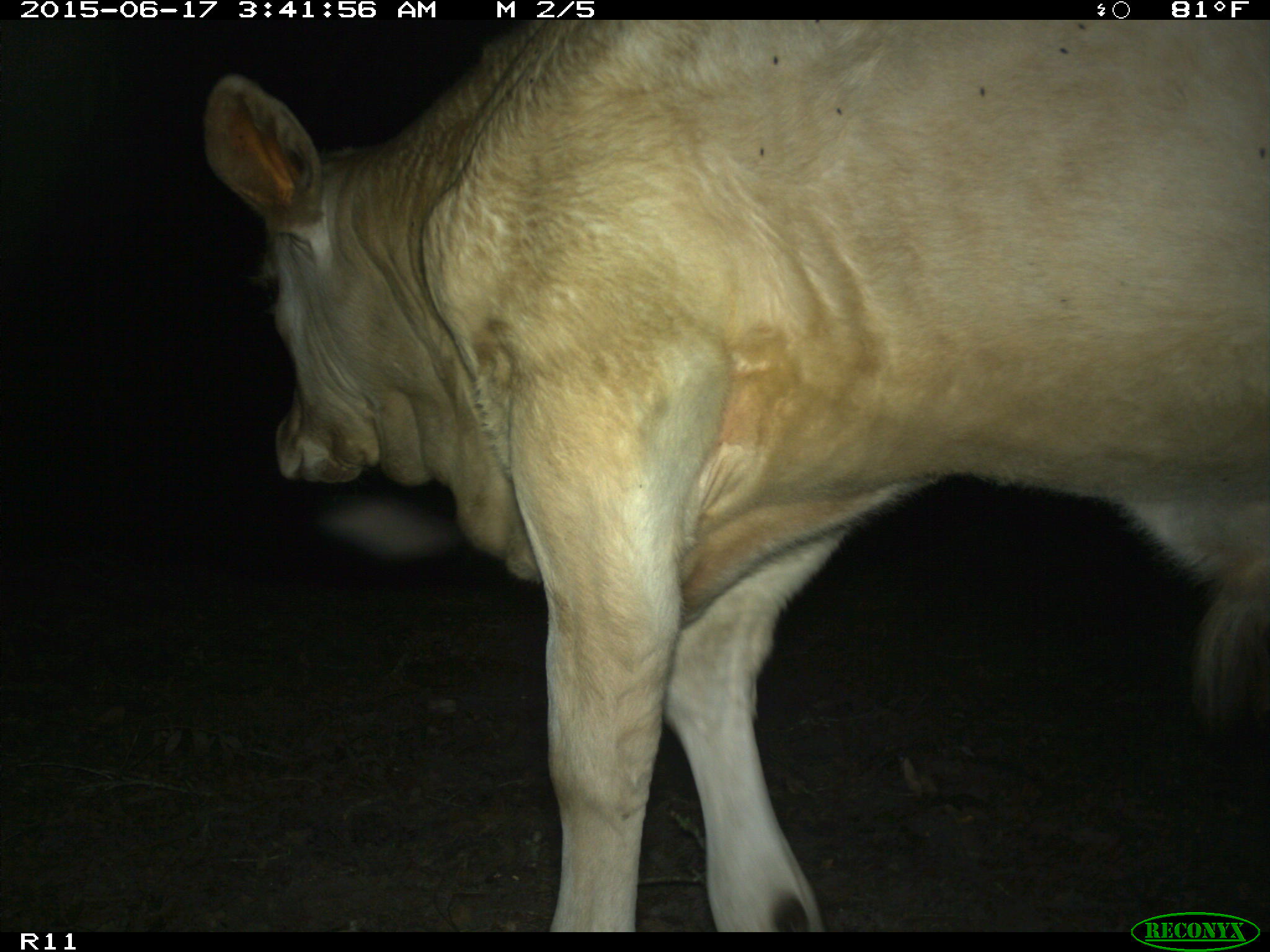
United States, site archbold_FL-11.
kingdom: Animalia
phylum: Chordata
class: Mammalia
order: Artiodactyla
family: Bovidae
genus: Bos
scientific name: Bos taurus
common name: domestic cow